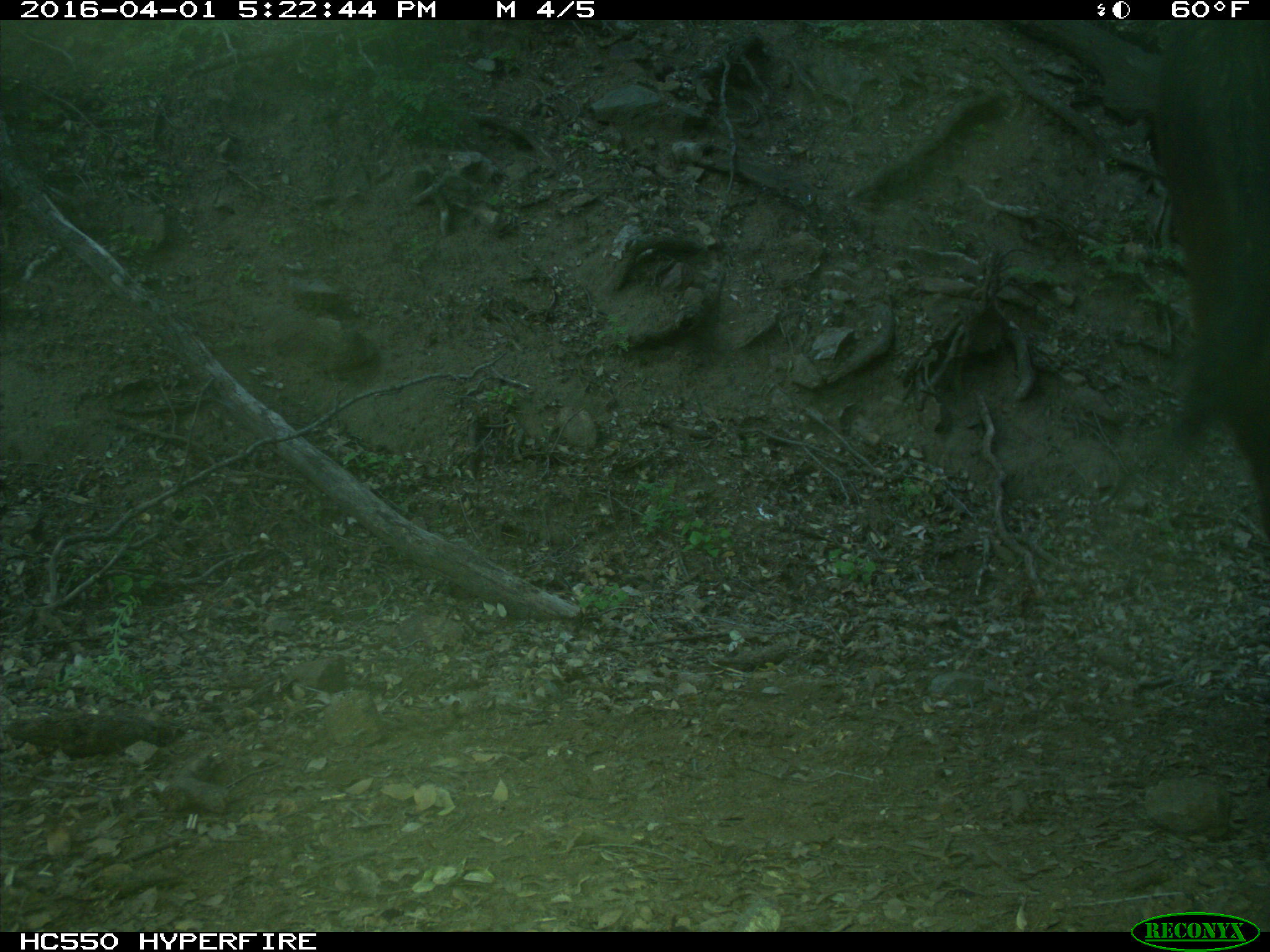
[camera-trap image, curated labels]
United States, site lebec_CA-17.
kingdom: Animalia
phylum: Chordata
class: Mammalia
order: Artiodactyla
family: Bovidae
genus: Bos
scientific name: Bos taurus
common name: domestic cow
Bos taurus (domestic cow).